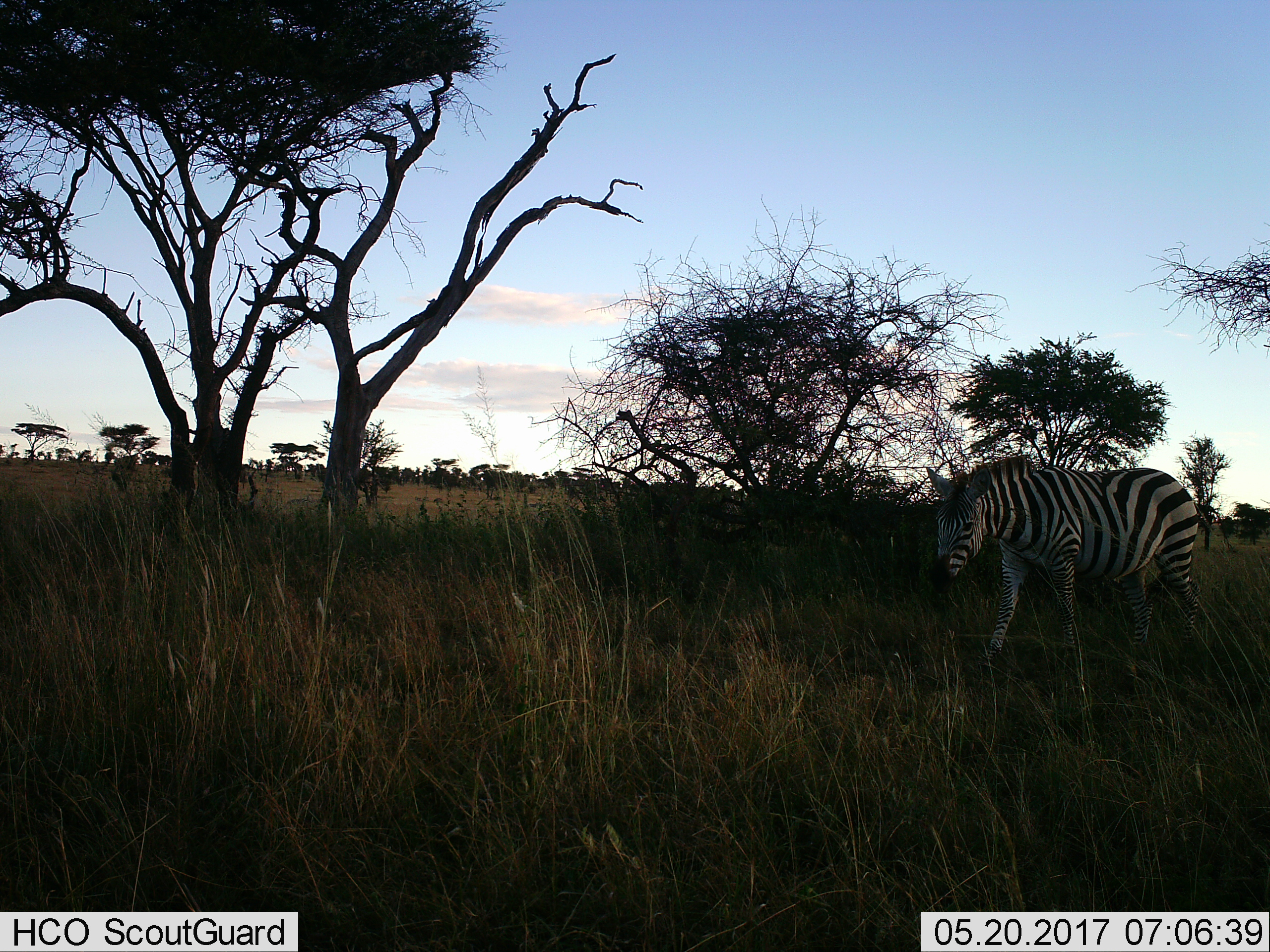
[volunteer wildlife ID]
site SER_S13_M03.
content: unidentified animal